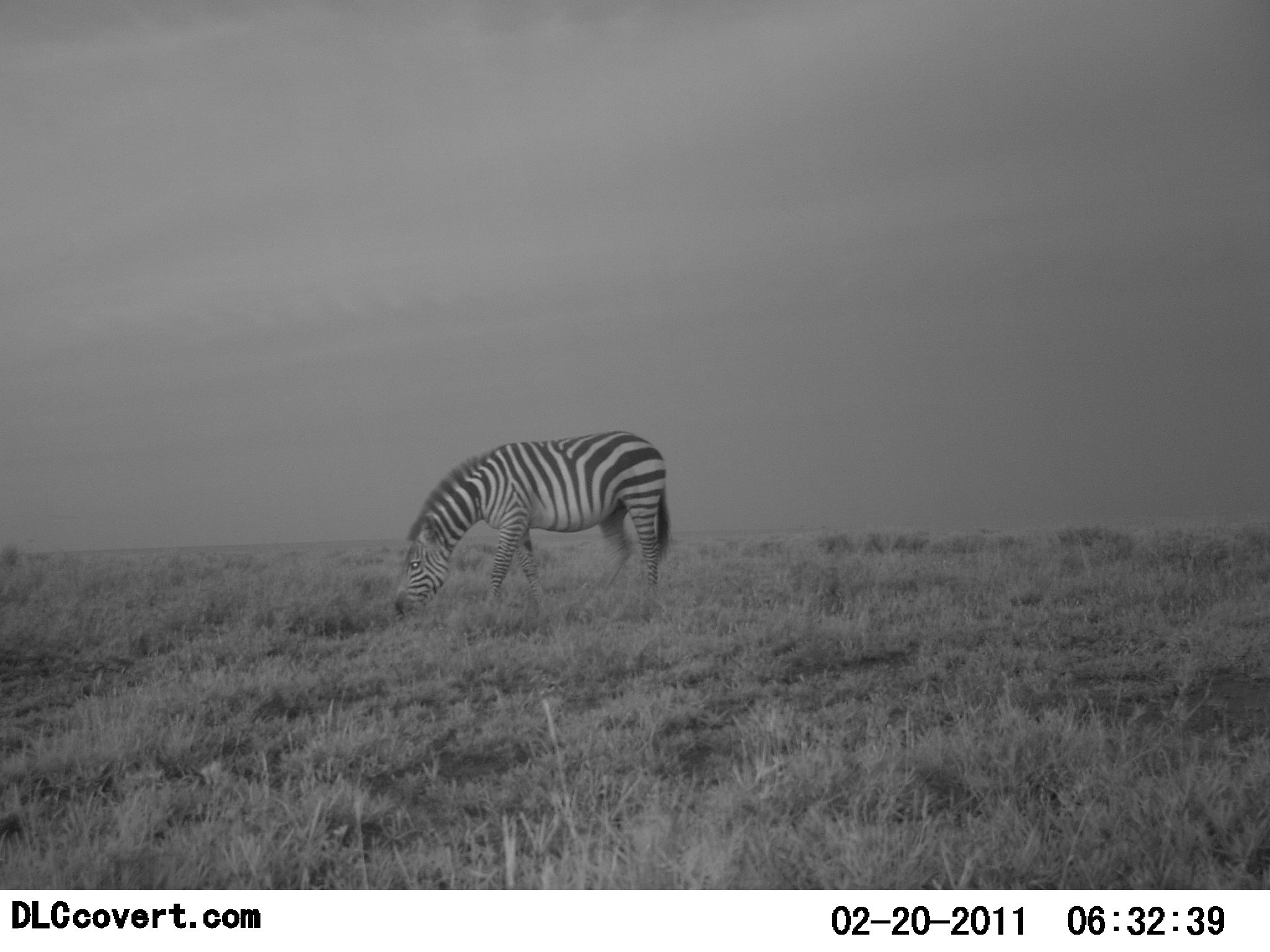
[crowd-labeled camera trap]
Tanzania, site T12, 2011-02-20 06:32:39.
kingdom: Animalia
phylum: Chordata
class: Mammalia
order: Perissodactyla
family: Equidae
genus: Equus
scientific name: Equus quagga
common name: plains zebra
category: zebra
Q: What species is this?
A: Zebra (plains zebra) (Equus quagga).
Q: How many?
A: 1.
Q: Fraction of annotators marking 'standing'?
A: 50%.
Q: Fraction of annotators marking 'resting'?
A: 0%.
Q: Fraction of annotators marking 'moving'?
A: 0%.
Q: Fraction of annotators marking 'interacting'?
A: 0%.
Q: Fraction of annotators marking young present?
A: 0%.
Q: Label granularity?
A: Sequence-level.